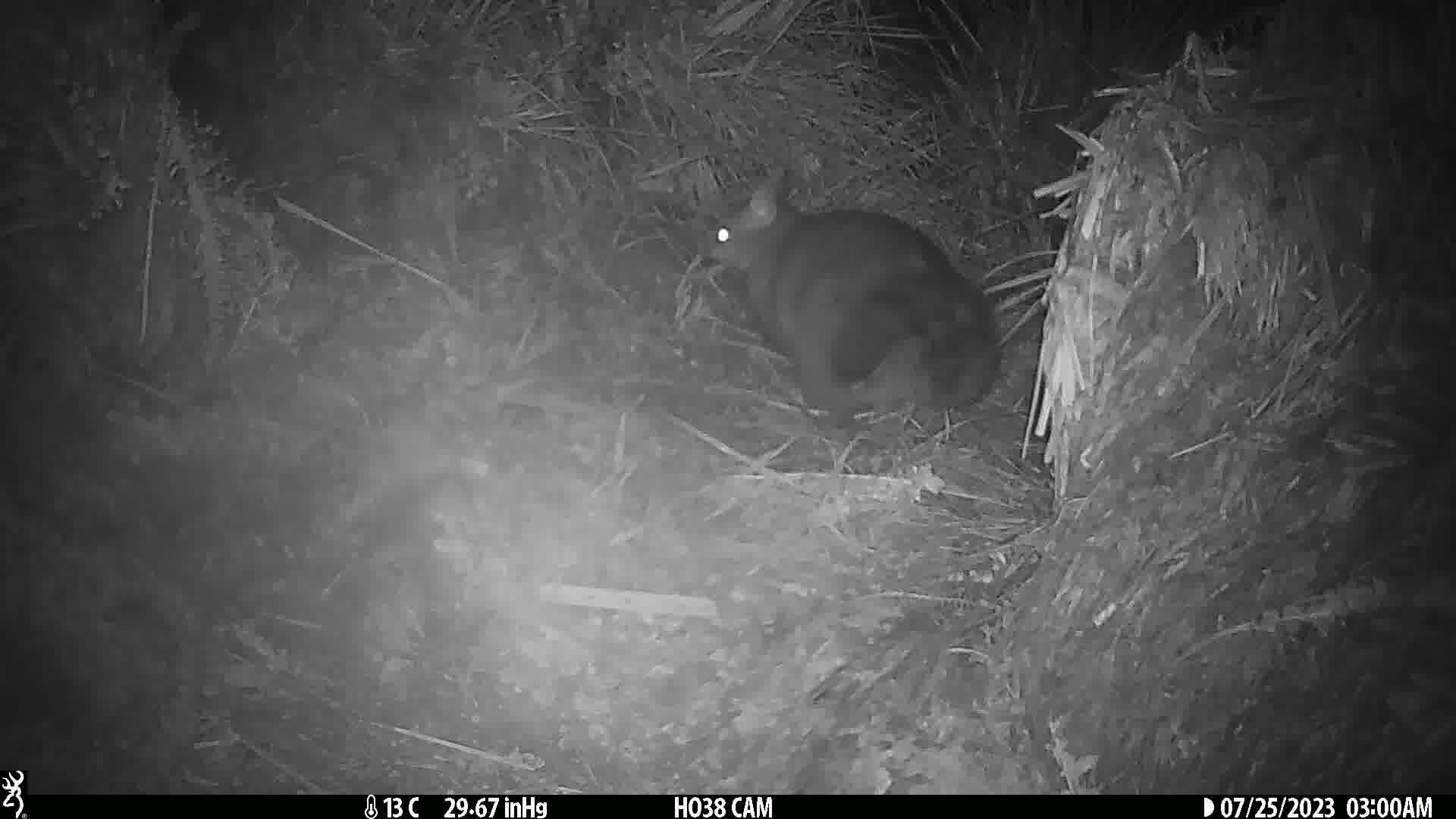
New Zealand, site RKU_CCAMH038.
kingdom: Animalia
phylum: Chordata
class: Mammalia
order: Diprotodontia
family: Phalangeridae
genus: Trichosurus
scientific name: Trichosurus vulpecula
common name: common brushtail possum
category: possum